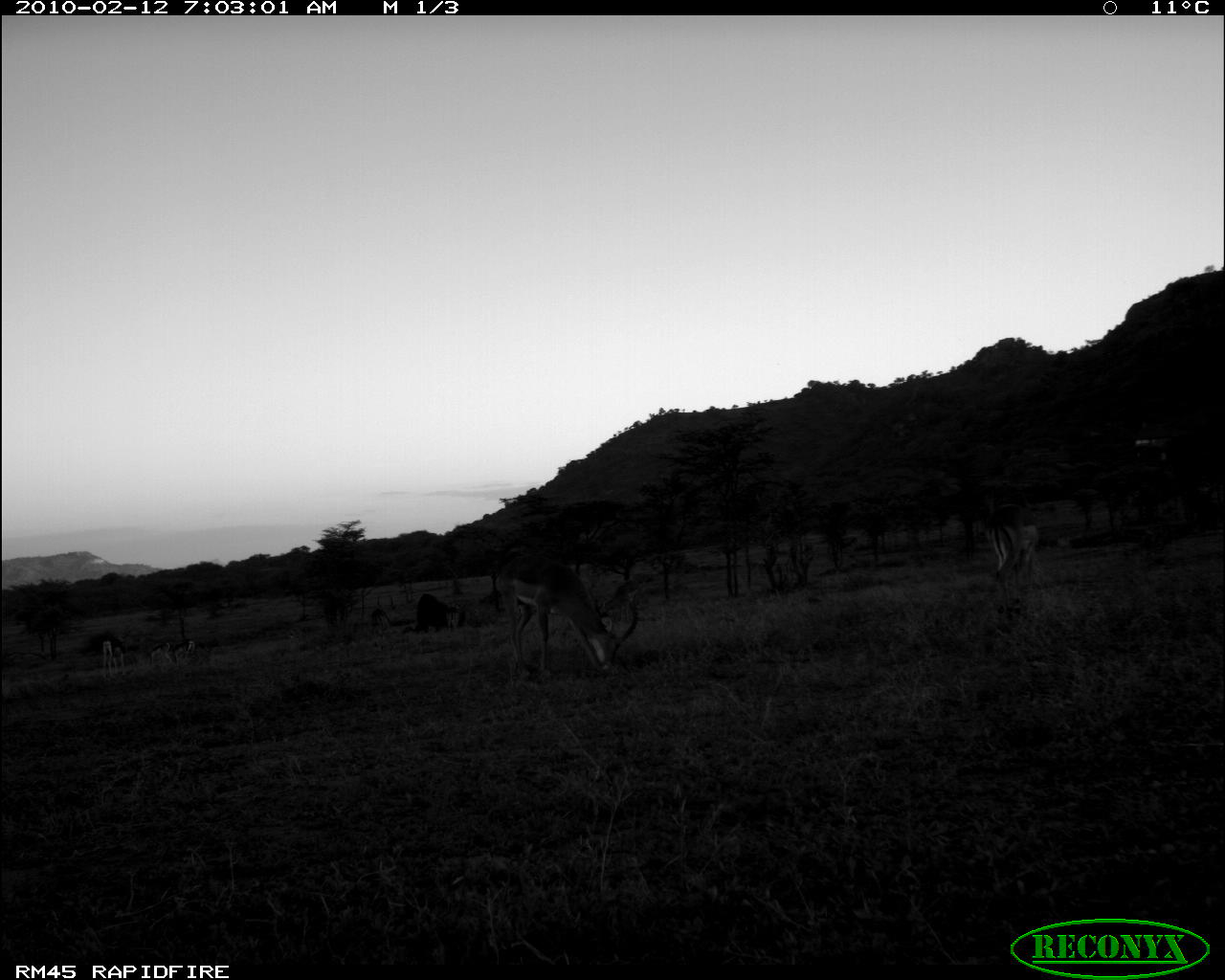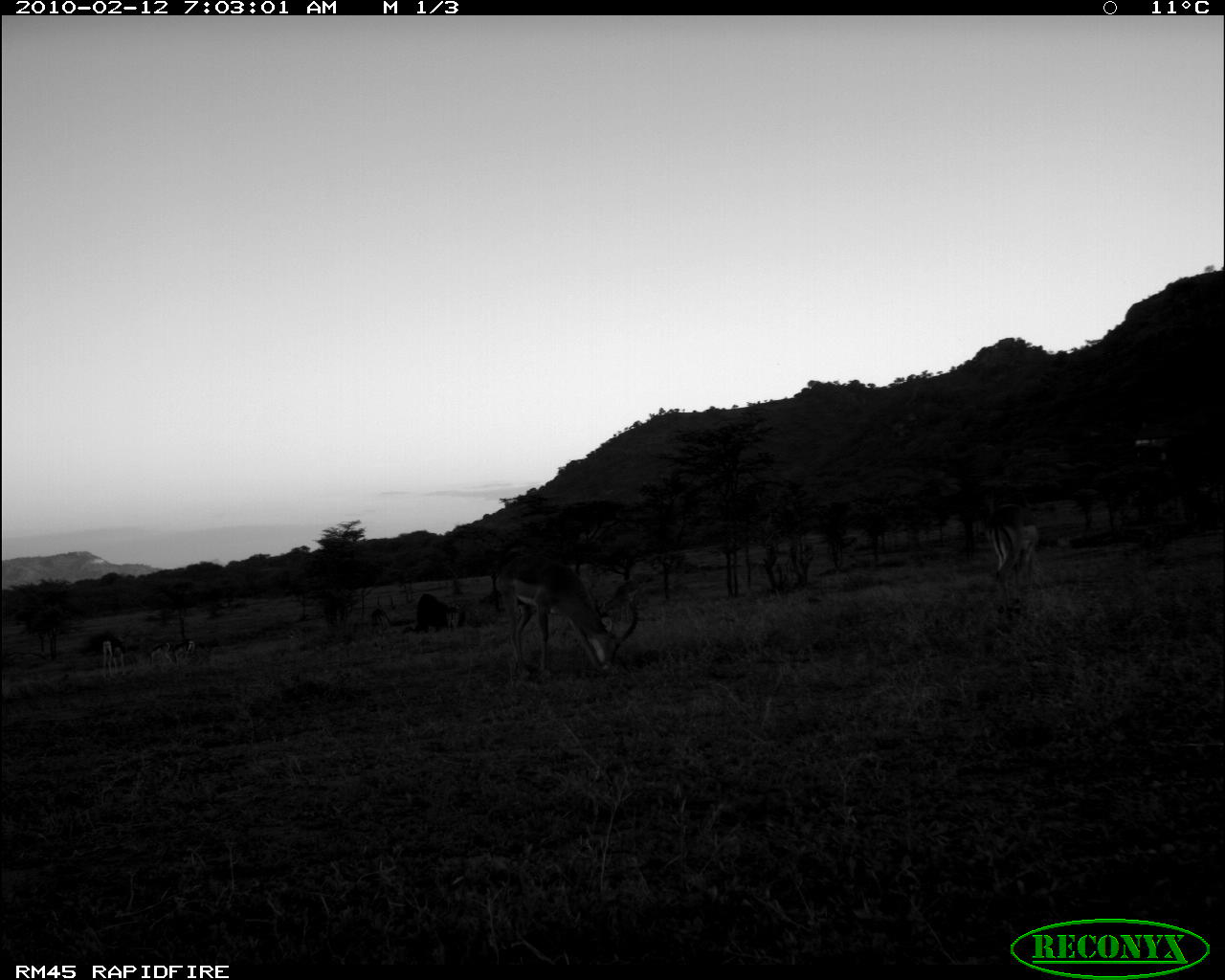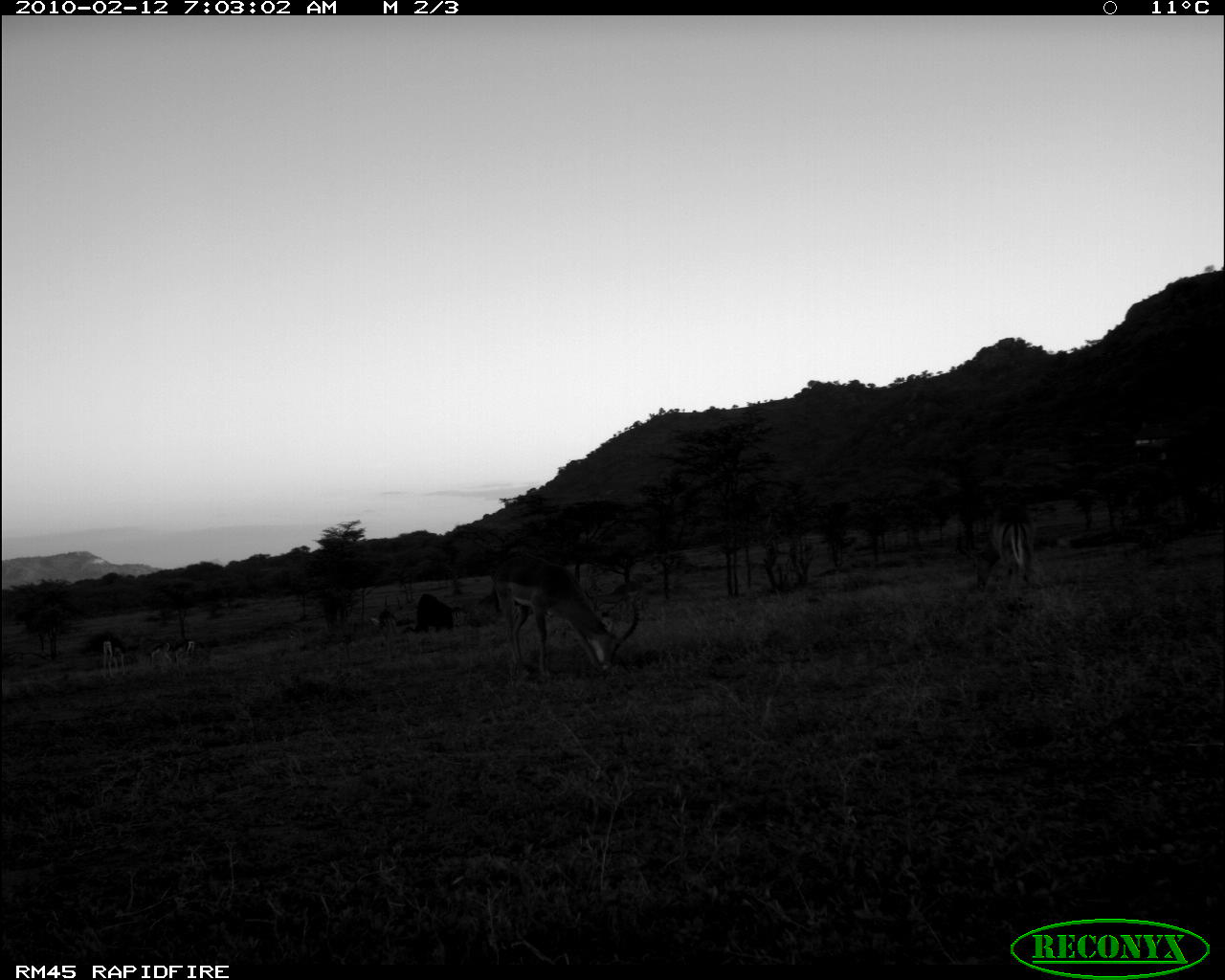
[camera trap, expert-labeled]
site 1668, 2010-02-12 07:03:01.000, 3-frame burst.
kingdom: Animalia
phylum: Chordata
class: Mammalia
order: Artiodactyla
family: Bovidae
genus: Aepyceros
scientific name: Aepyceros melampus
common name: impala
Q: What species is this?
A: Aepyceros melampus (impala).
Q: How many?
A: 5.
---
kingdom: Animalia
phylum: Chordata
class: Mammalia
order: Artiodactyla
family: Bovidae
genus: Nanger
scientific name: Nanger granti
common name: grant's gazelle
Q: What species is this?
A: Nanger granti (grant's gazelle).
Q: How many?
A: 4.